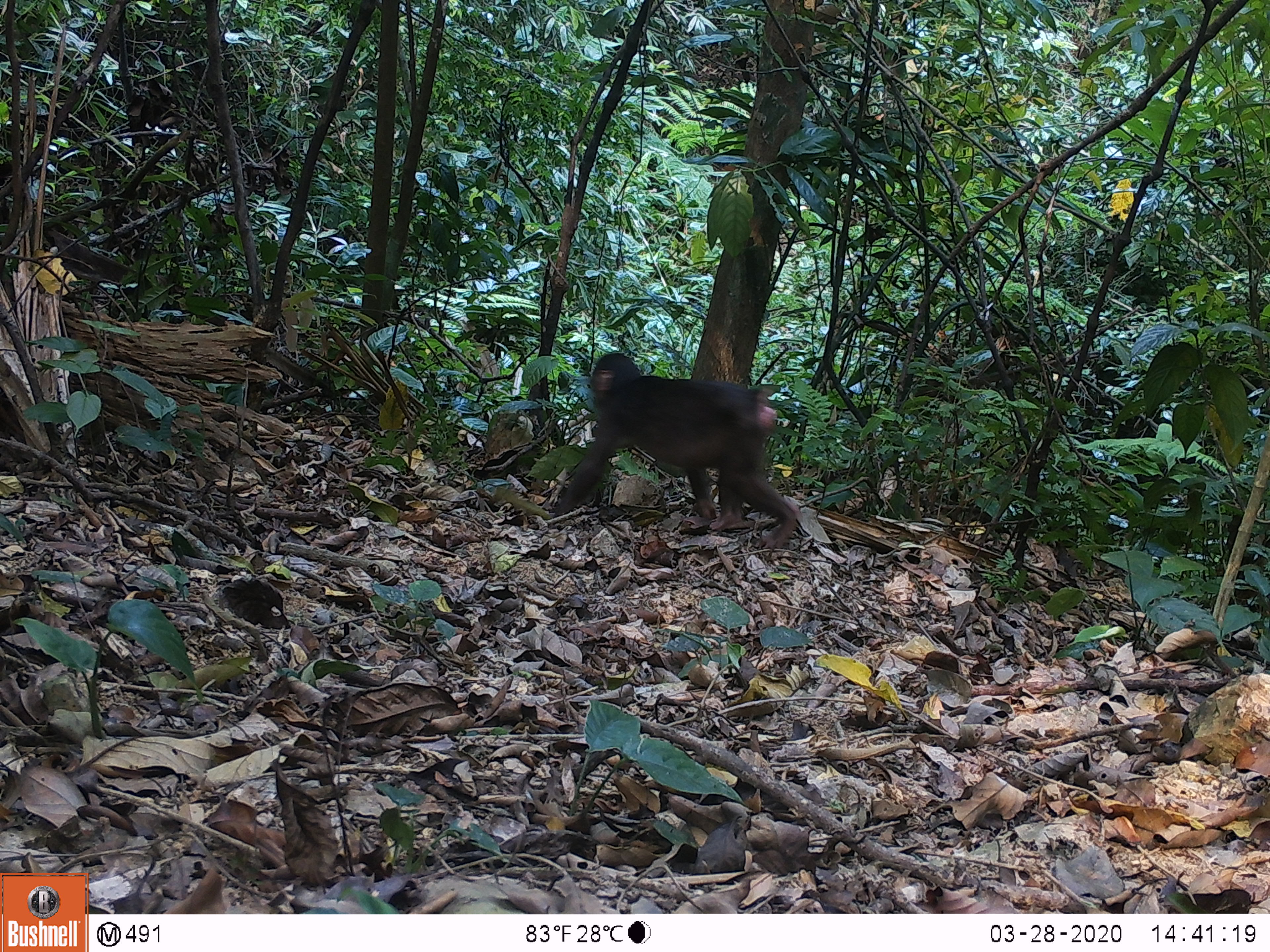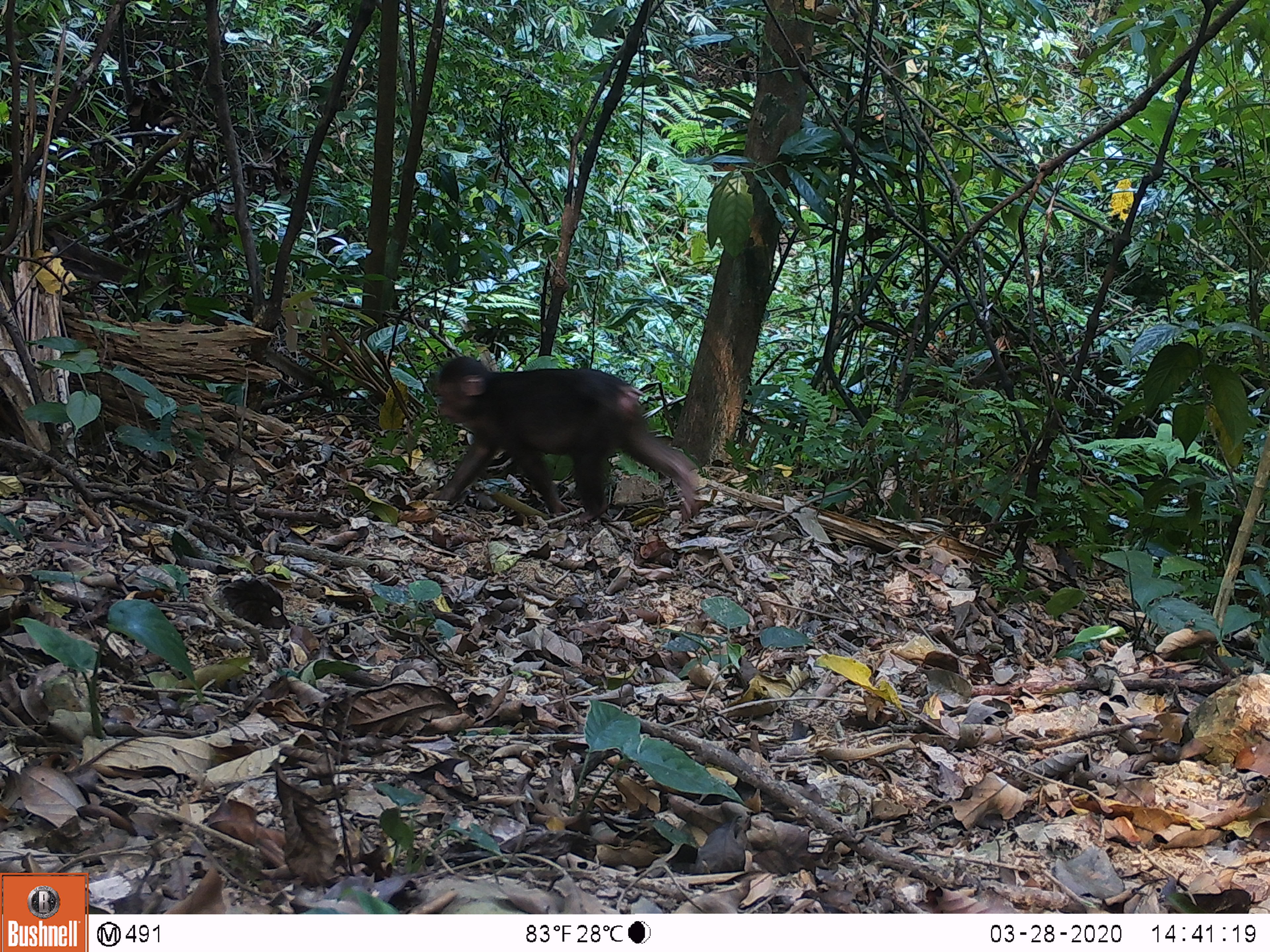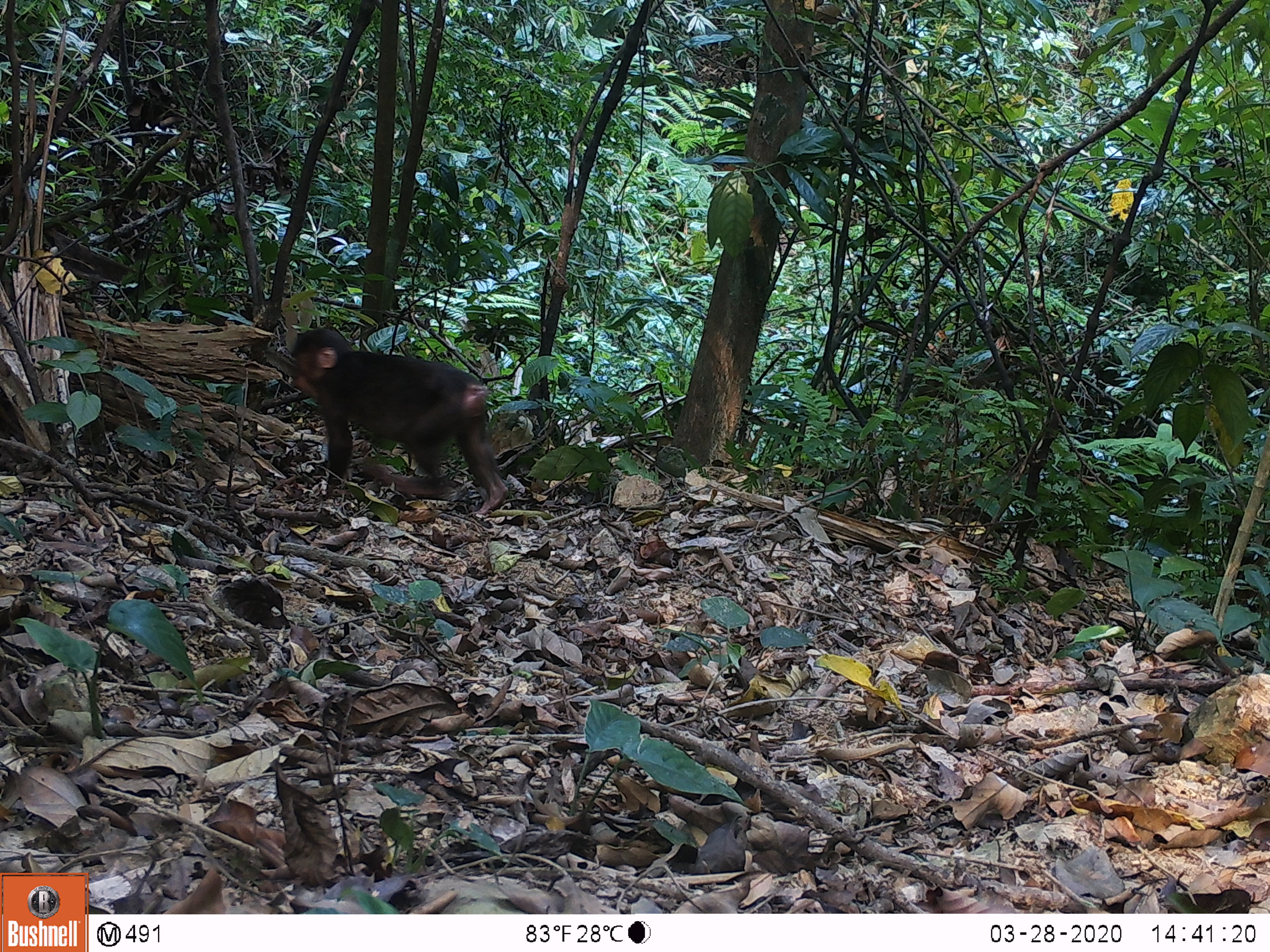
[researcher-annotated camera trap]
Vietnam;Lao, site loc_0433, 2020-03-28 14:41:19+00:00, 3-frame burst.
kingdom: Animalia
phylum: Chordata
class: Mammalia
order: Primates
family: Cercopithecidae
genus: Macaca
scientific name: Macaca arctoides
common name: stump-tailed macaque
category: stump tailed macaque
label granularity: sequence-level